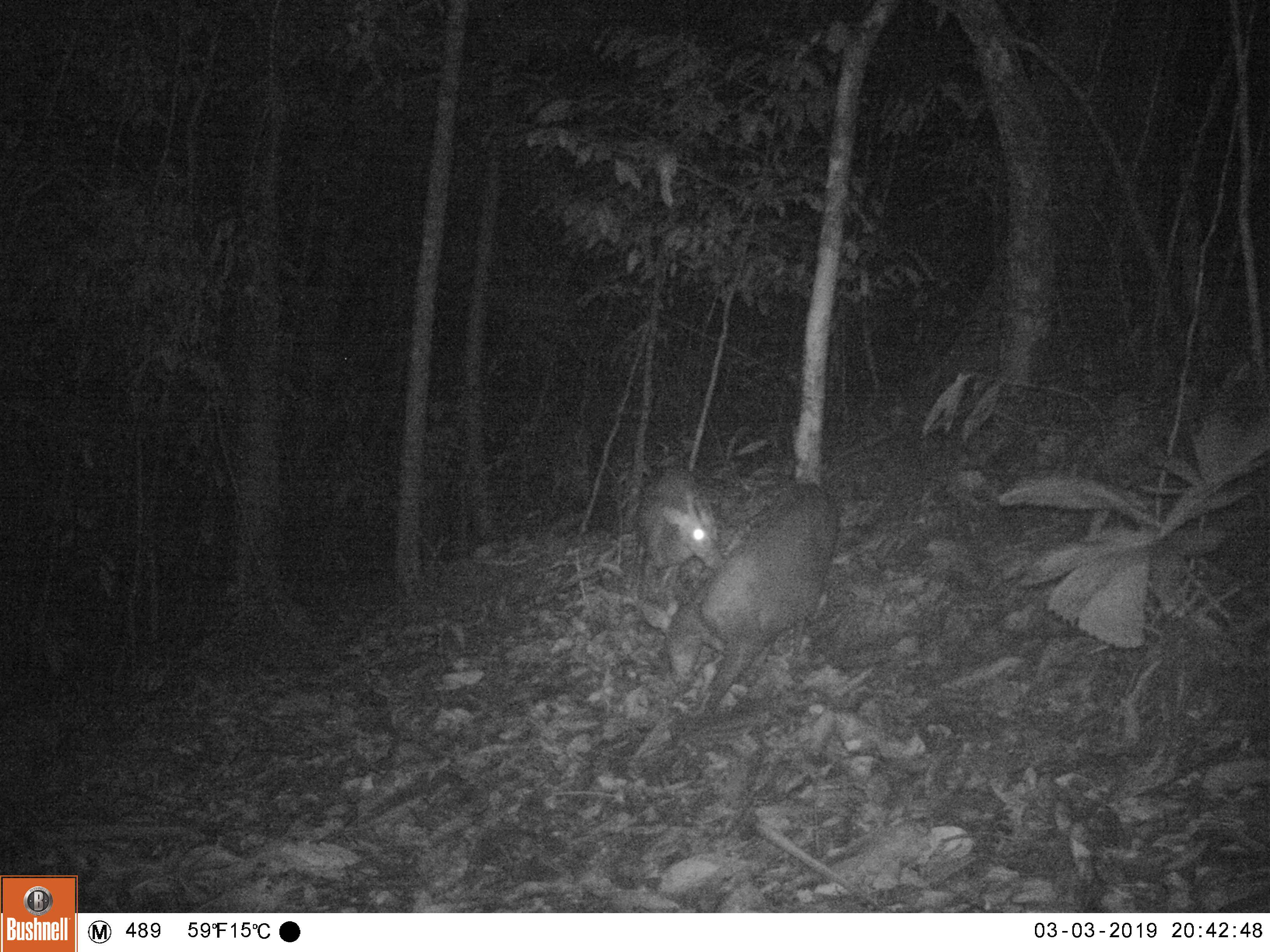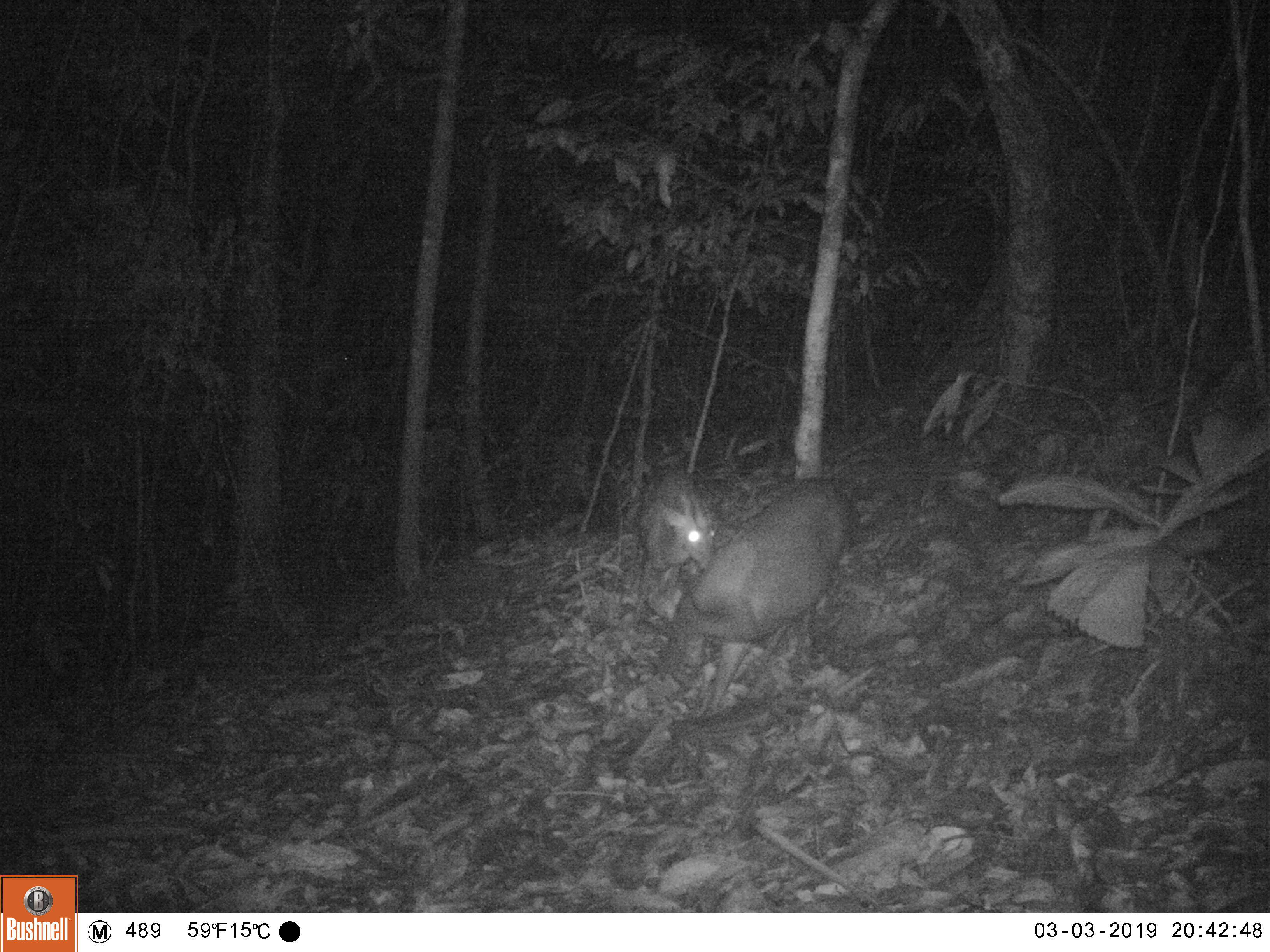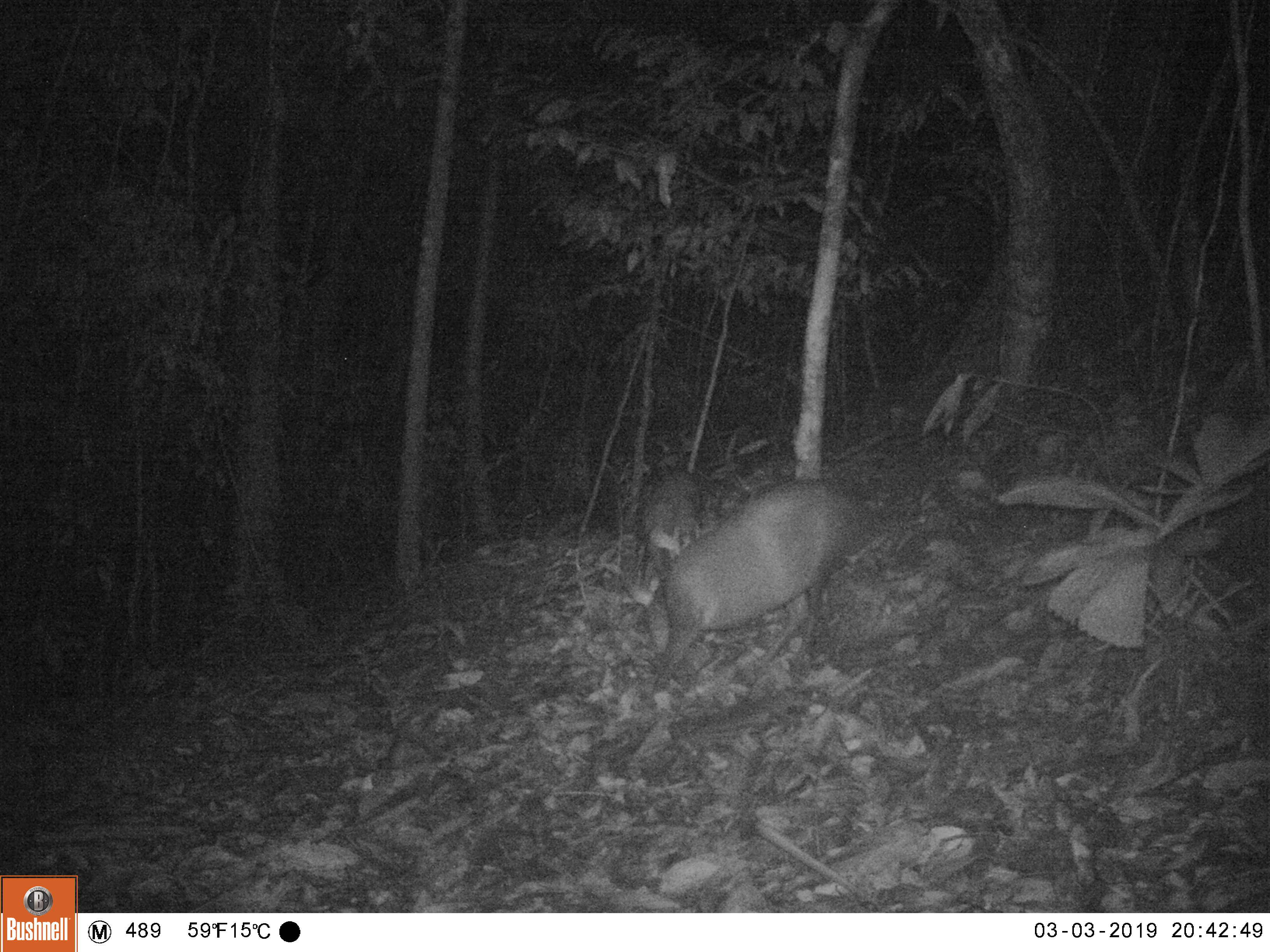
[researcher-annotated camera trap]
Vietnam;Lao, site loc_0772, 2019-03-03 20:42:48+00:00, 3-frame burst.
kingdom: Animalia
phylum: Chordata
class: Mammalia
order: Artiodactyla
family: Cervidae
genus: Muntiacus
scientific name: Muntiacus rooseveltorum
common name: roosevelt's muntjac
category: roosevelts muntjac group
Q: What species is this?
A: Roosevelts muntjac group (roosevelt's muntjac) (Muntiacus rooseveltorum).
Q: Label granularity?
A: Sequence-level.